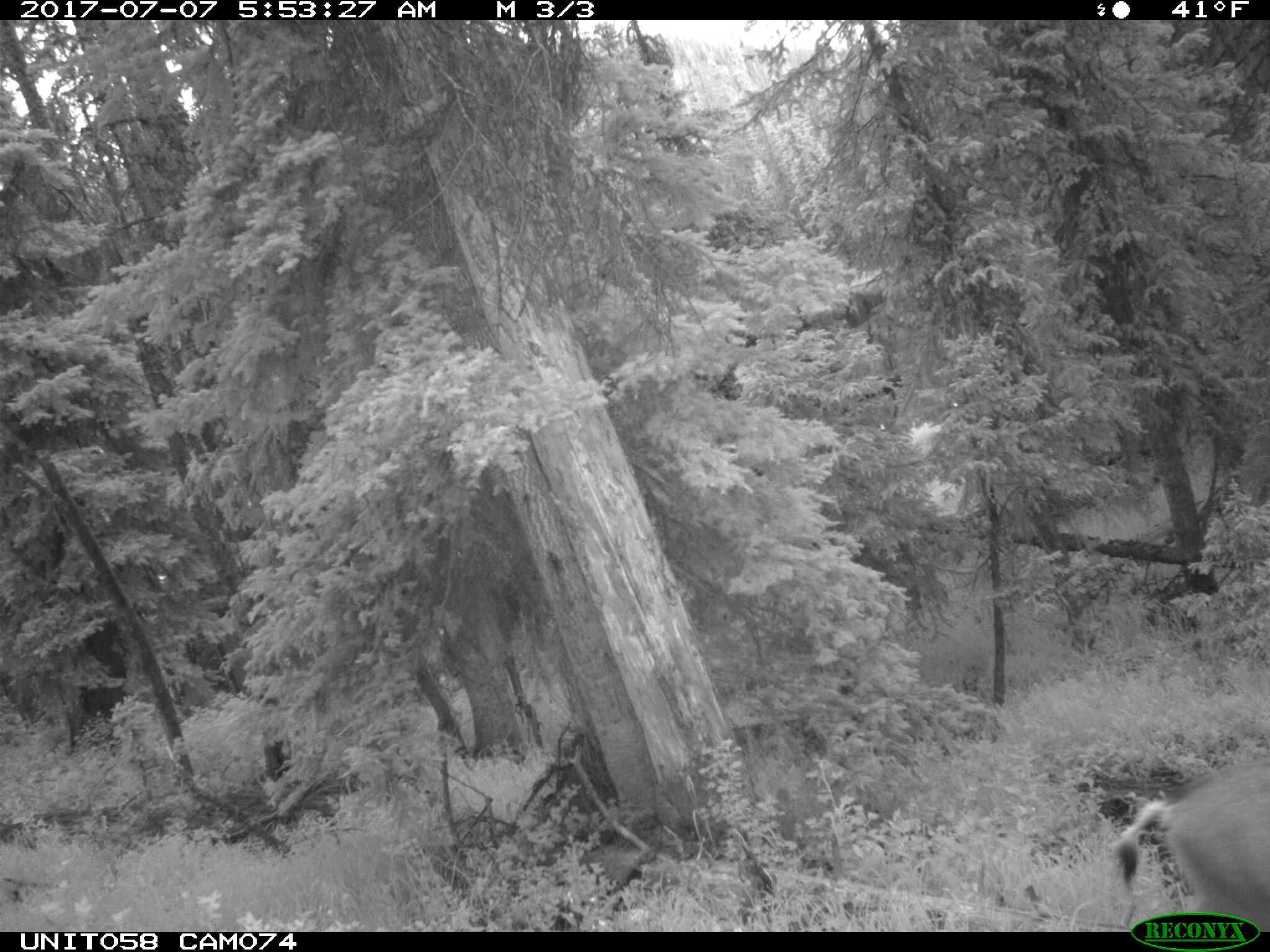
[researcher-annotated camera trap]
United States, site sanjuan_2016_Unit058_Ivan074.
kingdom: Animalia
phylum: Chordata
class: Mammalia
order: Artiodactyla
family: Cervidae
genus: Odocoileus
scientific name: Odocoileus hemionus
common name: mule deer